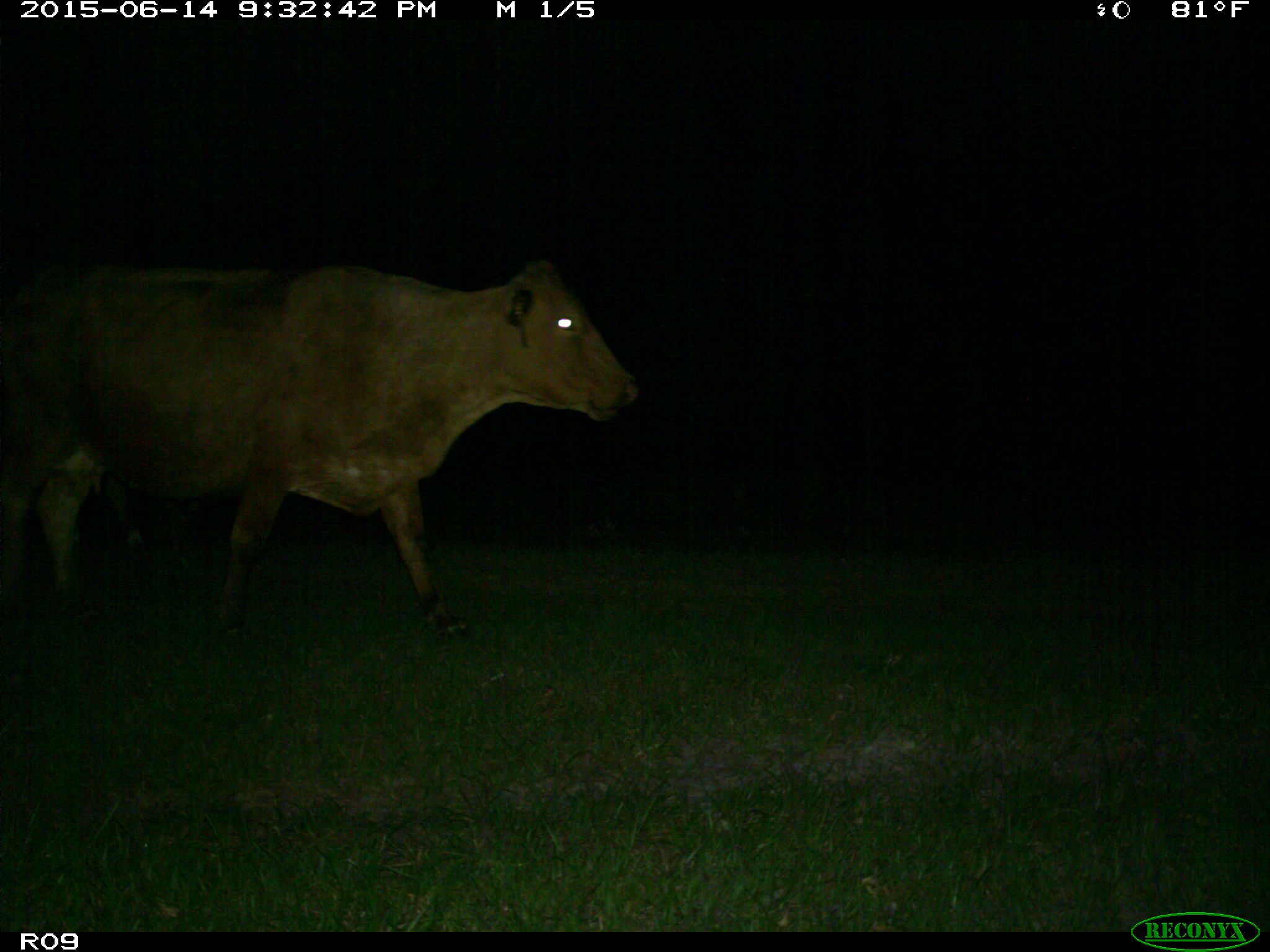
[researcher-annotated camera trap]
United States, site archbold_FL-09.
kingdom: Animalia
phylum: Chordata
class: Mammalia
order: Artiodactyla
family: Bovidae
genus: Bos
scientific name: Bos taurus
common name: domestic cow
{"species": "Bos taurus (domestic cow)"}